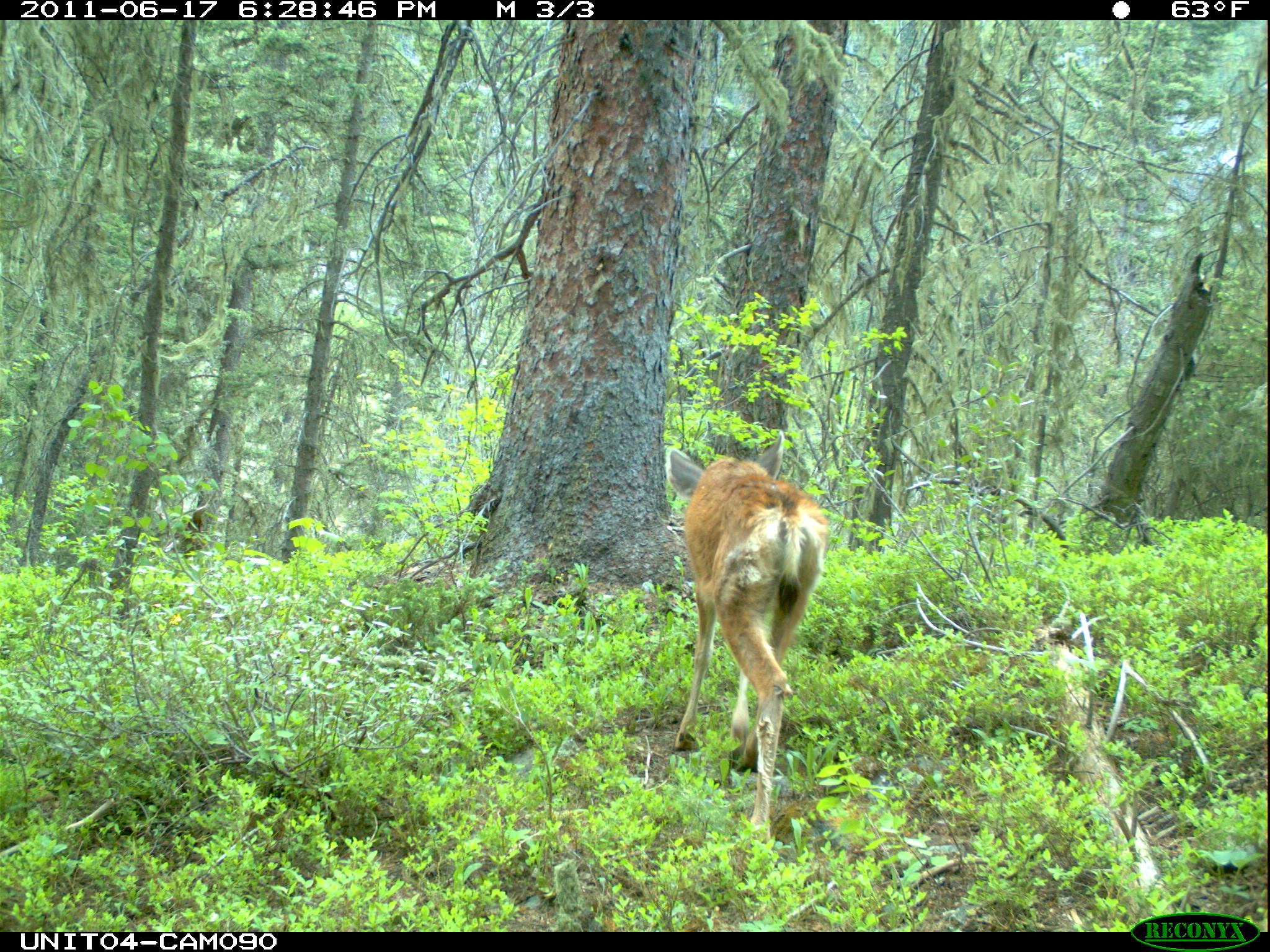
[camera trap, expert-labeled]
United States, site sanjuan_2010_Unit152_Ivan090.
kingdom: Animalia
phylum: Chordata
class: Mammalia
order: Artiodactyla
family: Cervidae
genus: Odocoileus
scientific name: Odocoileus hemionus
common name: mule deer